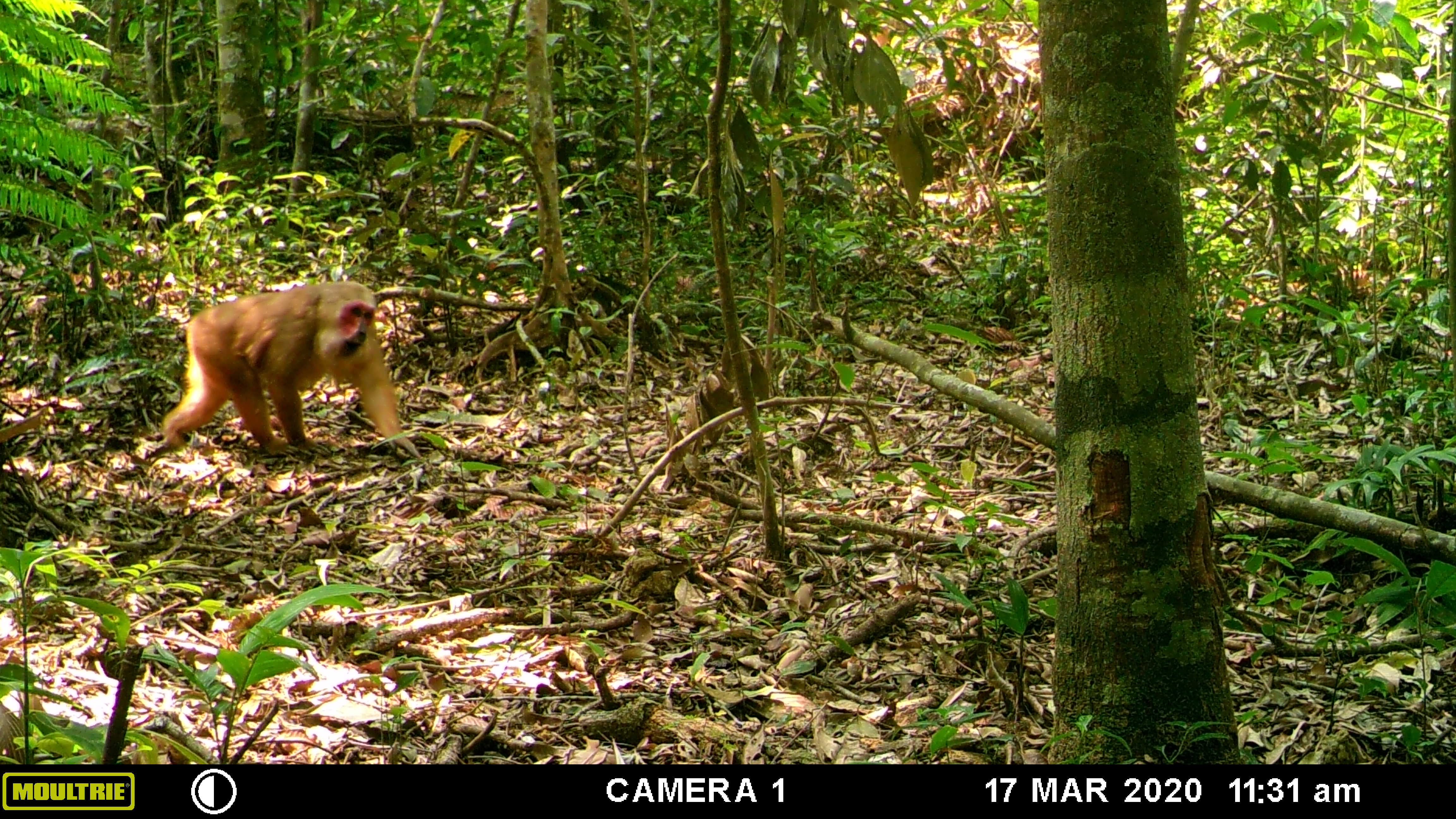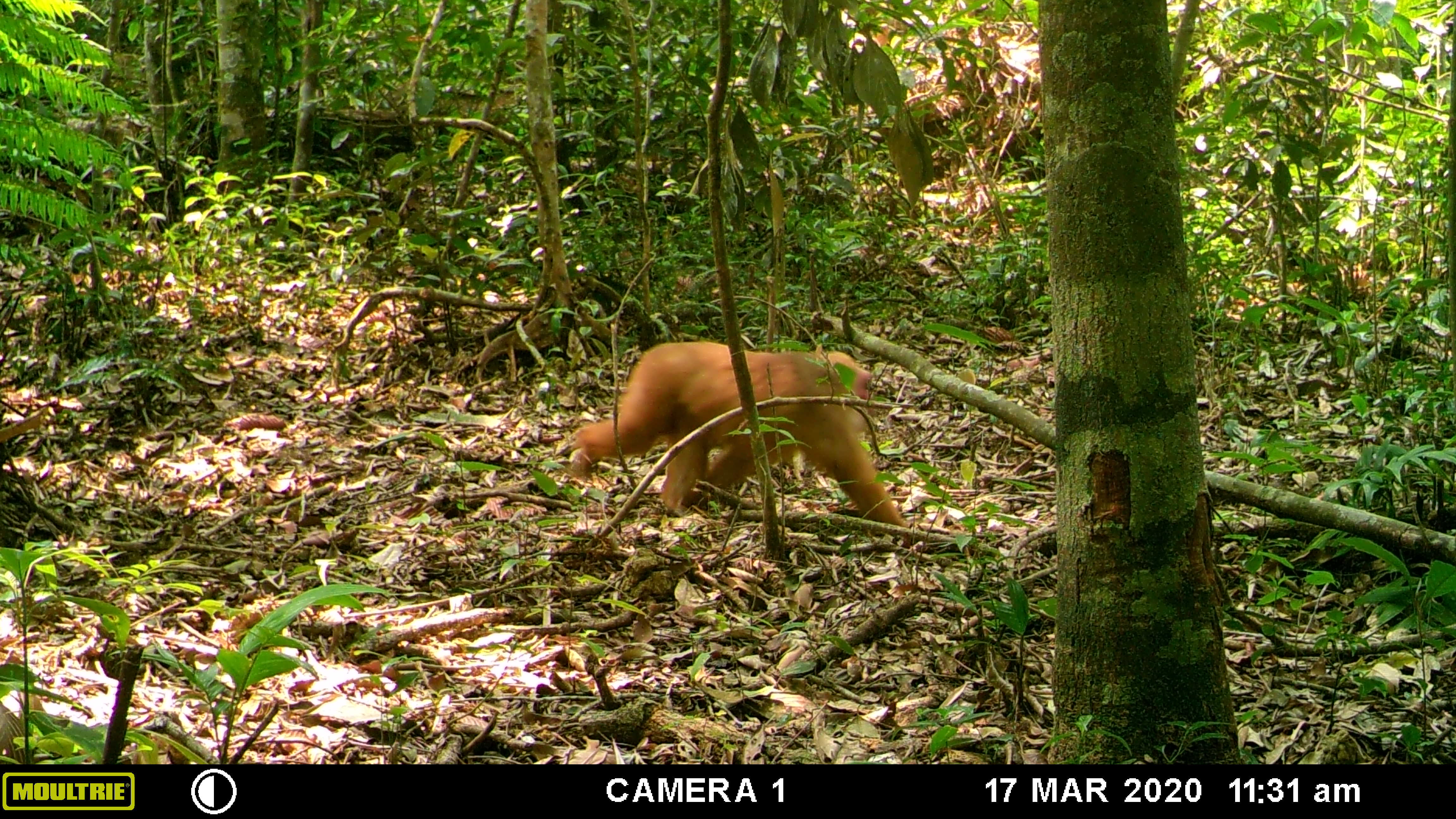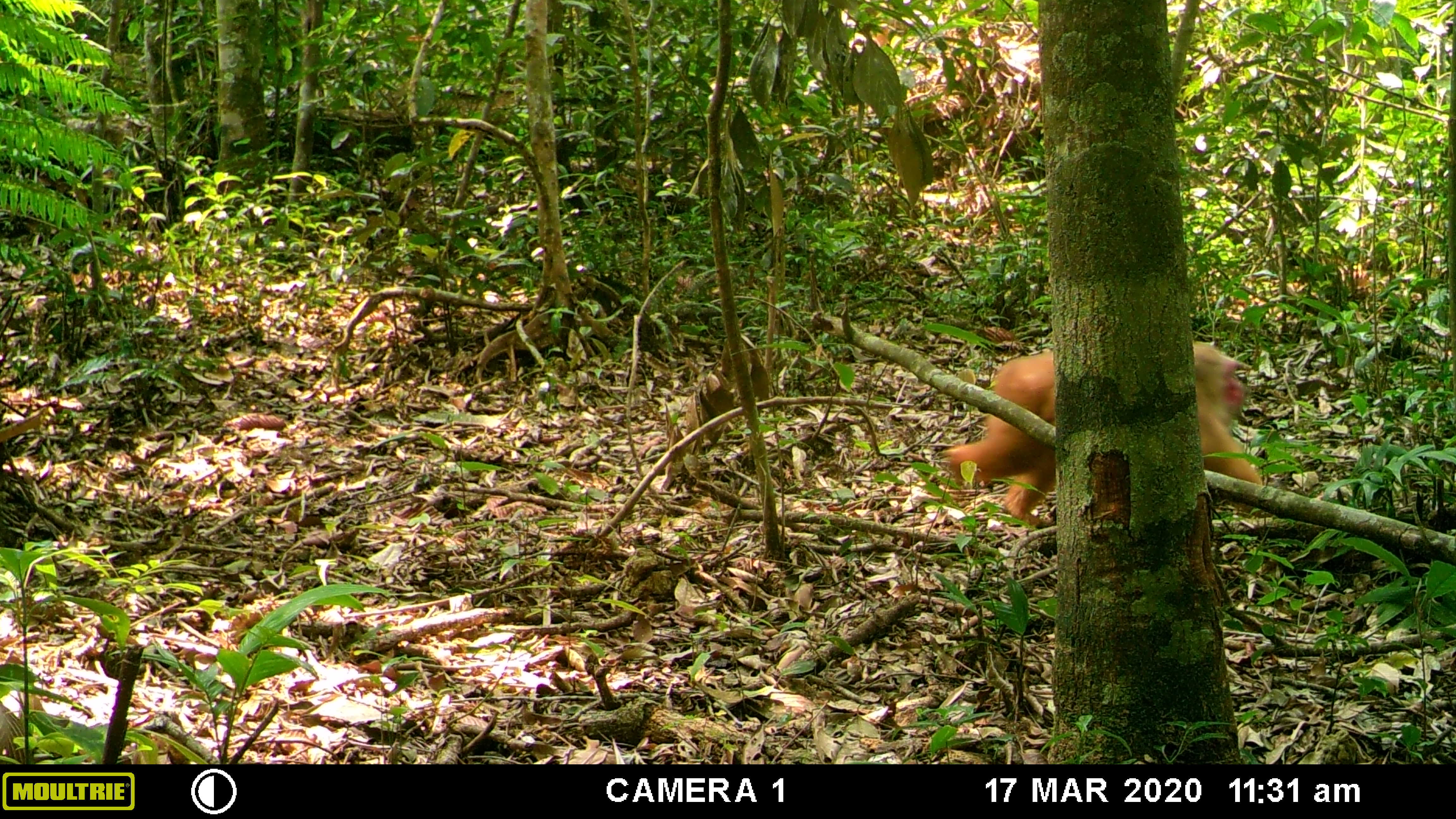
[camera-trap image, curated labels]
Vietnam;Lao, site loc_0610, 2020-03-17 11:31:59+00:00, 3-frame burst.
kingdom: Animalia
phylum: Chordata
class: Mammalia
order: Primates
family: Cercopithecidae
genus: Macaca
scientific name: Macaca arctoides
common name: stump-tailed macaque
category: stump tailed macaque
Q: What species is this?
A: Stump tailed macaque (stump-tailed macaque) (Macaca arctoides).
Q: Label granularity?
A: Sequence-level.